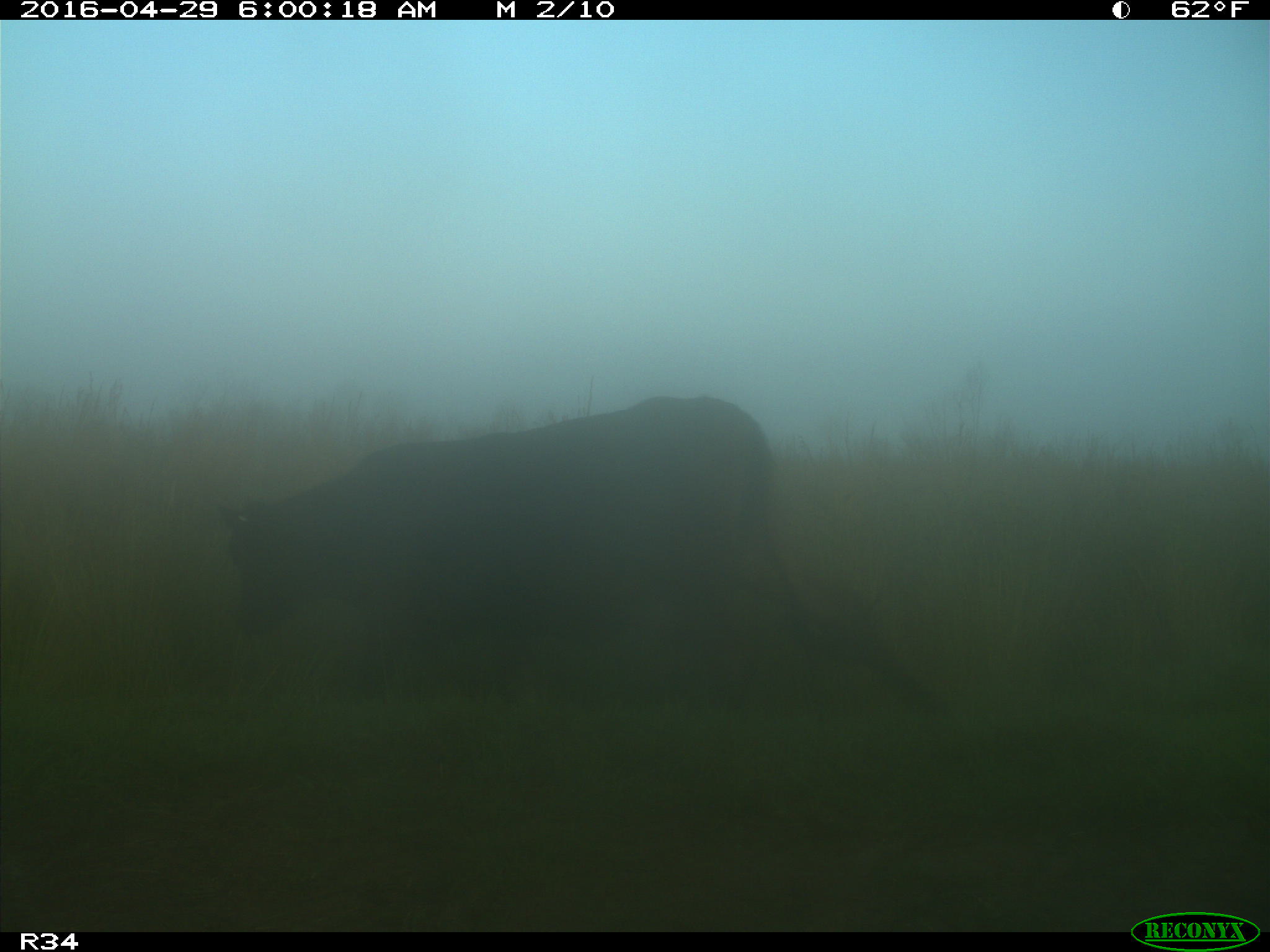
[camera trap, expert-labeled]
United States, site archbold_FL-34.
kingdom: Animalia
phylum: Chordata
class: Mammalia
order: Artiodactyla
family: Bovidae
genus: Bos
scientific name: Bos taurus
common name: domestic cow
Bos taurus (domestic cow).